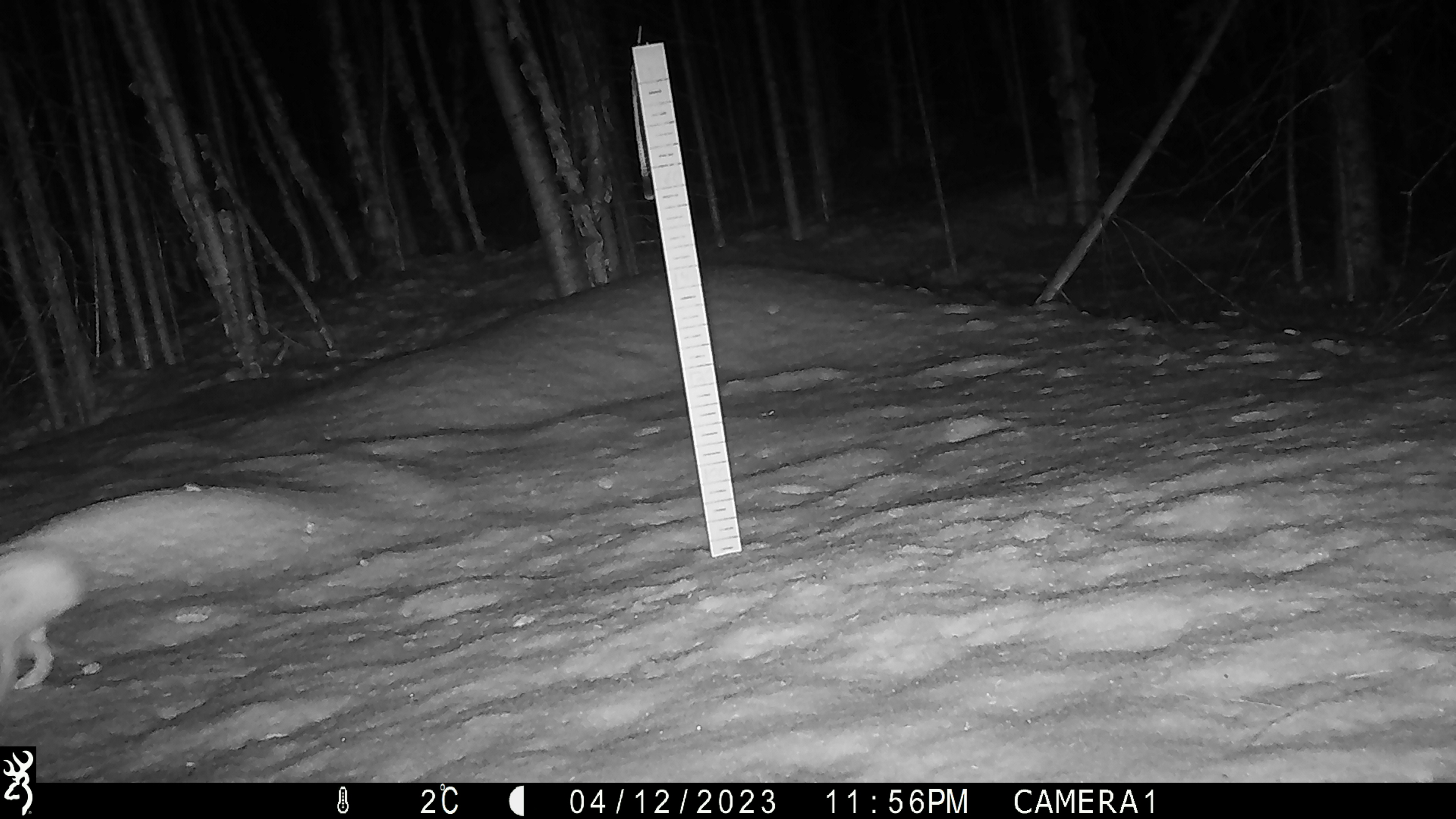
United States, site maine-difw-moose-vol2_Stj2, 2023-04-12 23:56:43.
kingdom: Animalia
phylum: Chordata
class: Mammalia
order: Lagomorpha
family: Leporidae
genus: Lepus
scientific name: Lepus americanus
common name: snowshoe hare